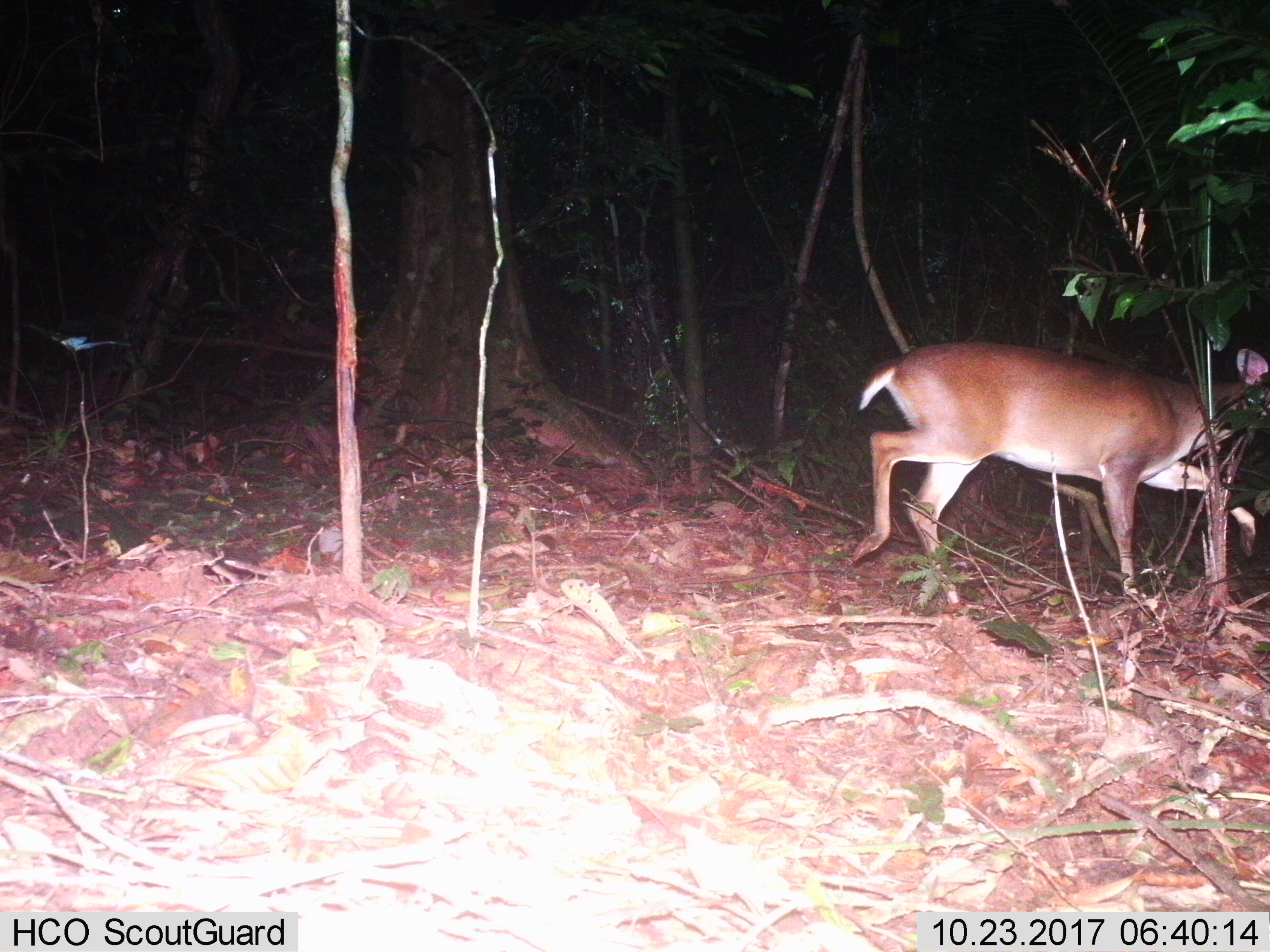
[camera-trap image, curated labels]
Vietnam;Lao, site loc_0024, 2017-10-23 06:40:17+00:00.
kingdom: Animalia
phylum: Chordata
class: Mammalia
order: Artiodactyla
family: Cervidae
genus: Muntiacus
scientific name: Muntiacus vuquangensis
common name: large-antlered muntjac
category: large antlered muntjac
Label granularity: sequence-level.